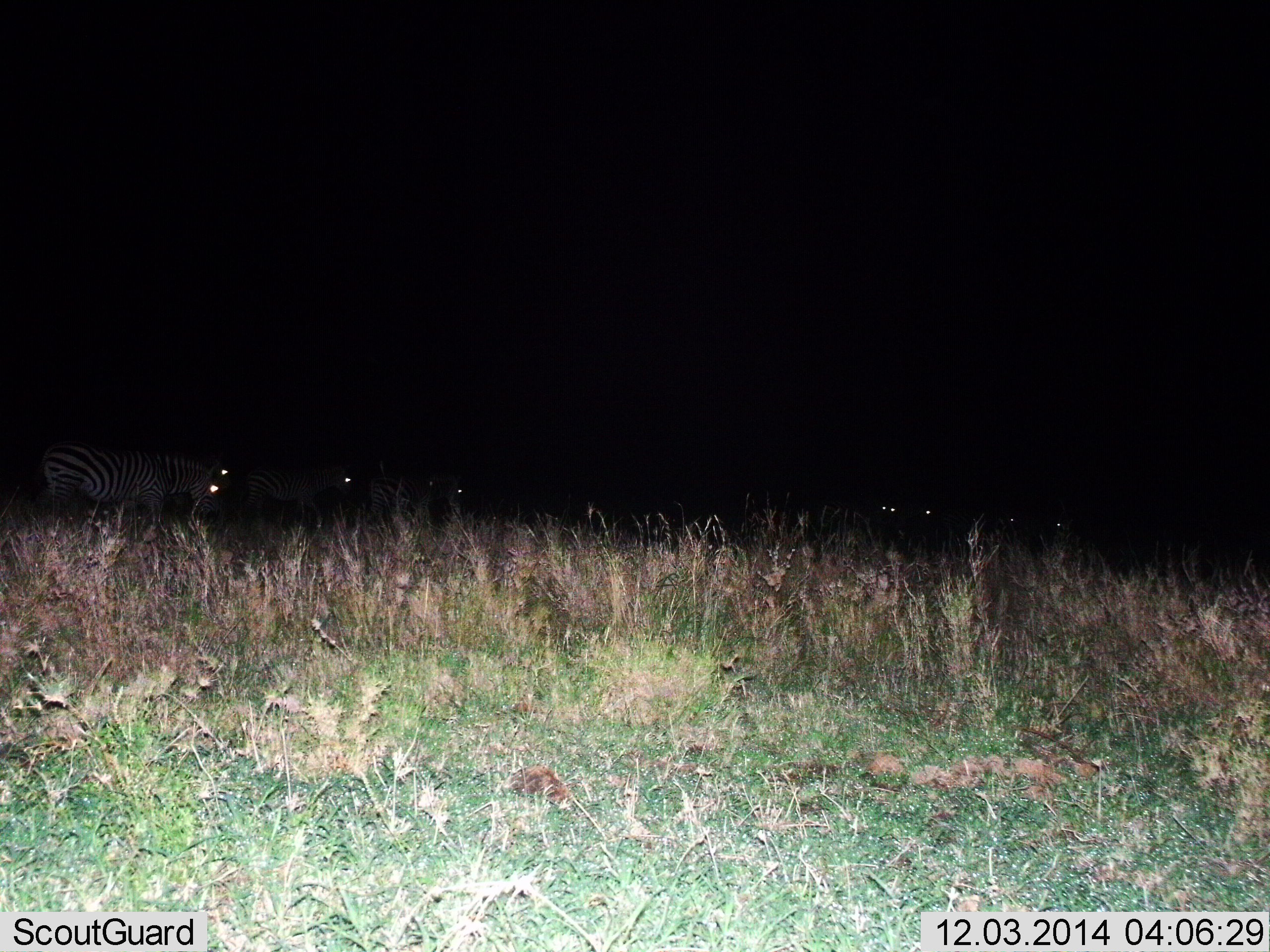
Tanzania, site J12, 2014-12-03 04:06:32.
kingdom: Animalia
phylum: Chordata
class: Mammalia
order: Perissodactyla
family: Equidae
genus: Equus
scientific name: Equus quagga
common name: plains zebra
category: zebra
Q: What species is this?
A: Zebra (plains zebra) (Equus quagga).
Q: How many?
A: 8.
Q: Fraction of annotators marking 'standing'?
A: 60%.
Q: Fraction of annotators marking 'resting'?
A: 10%.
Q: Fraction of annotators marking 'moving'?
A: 20%.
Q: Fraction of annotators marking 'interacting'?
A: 0%.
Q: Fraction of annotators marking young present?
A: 0%.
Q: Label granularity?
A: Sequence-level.